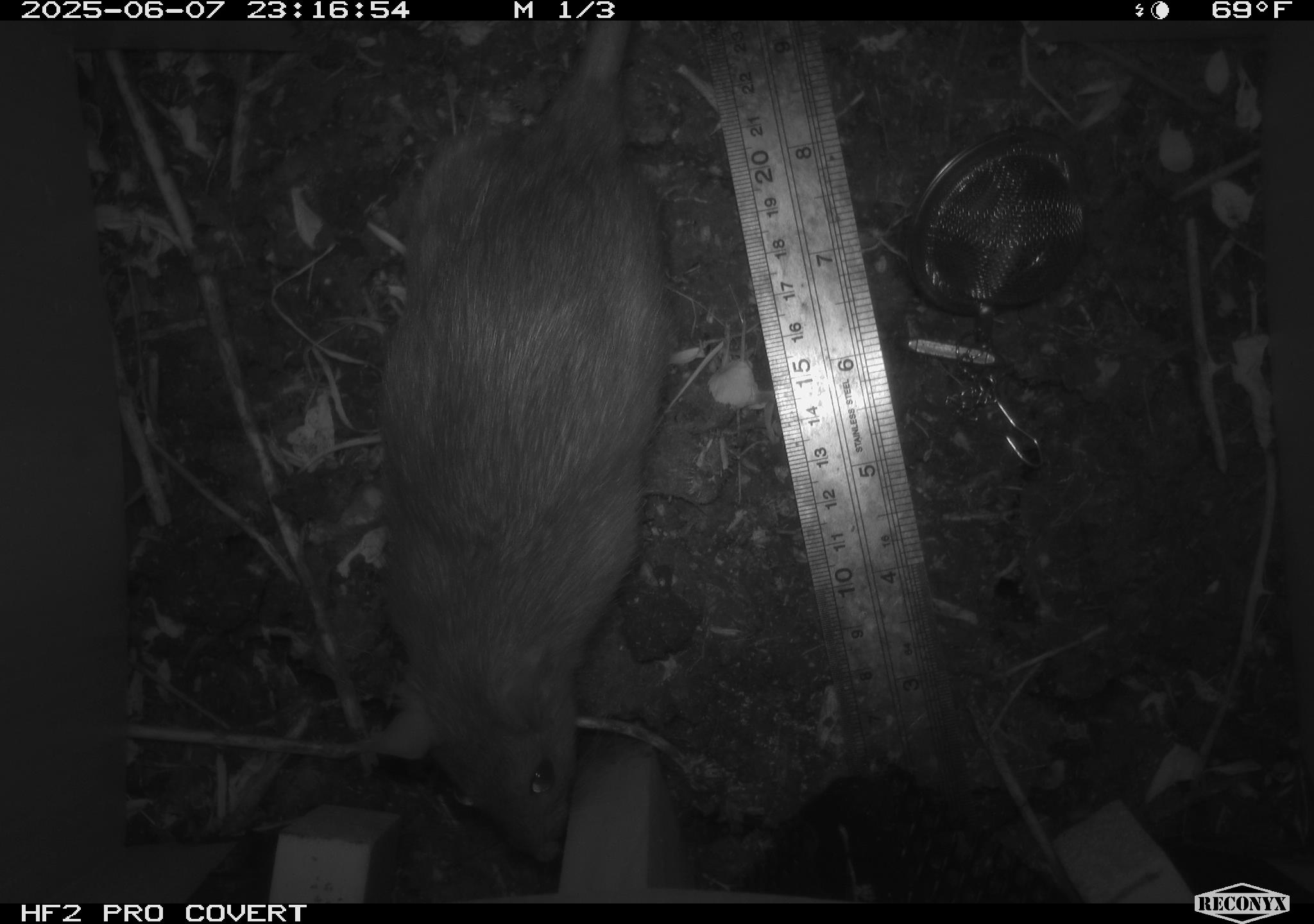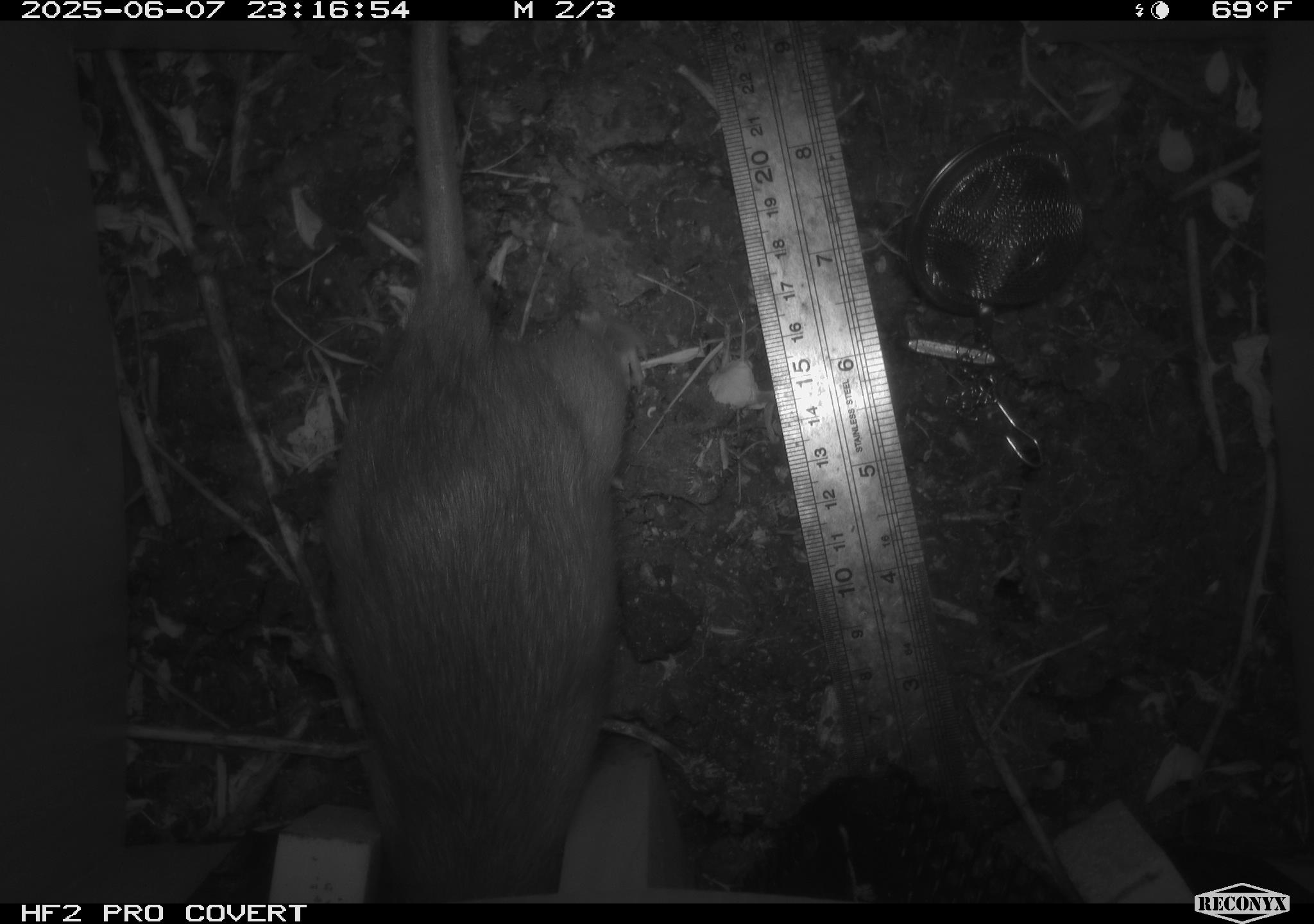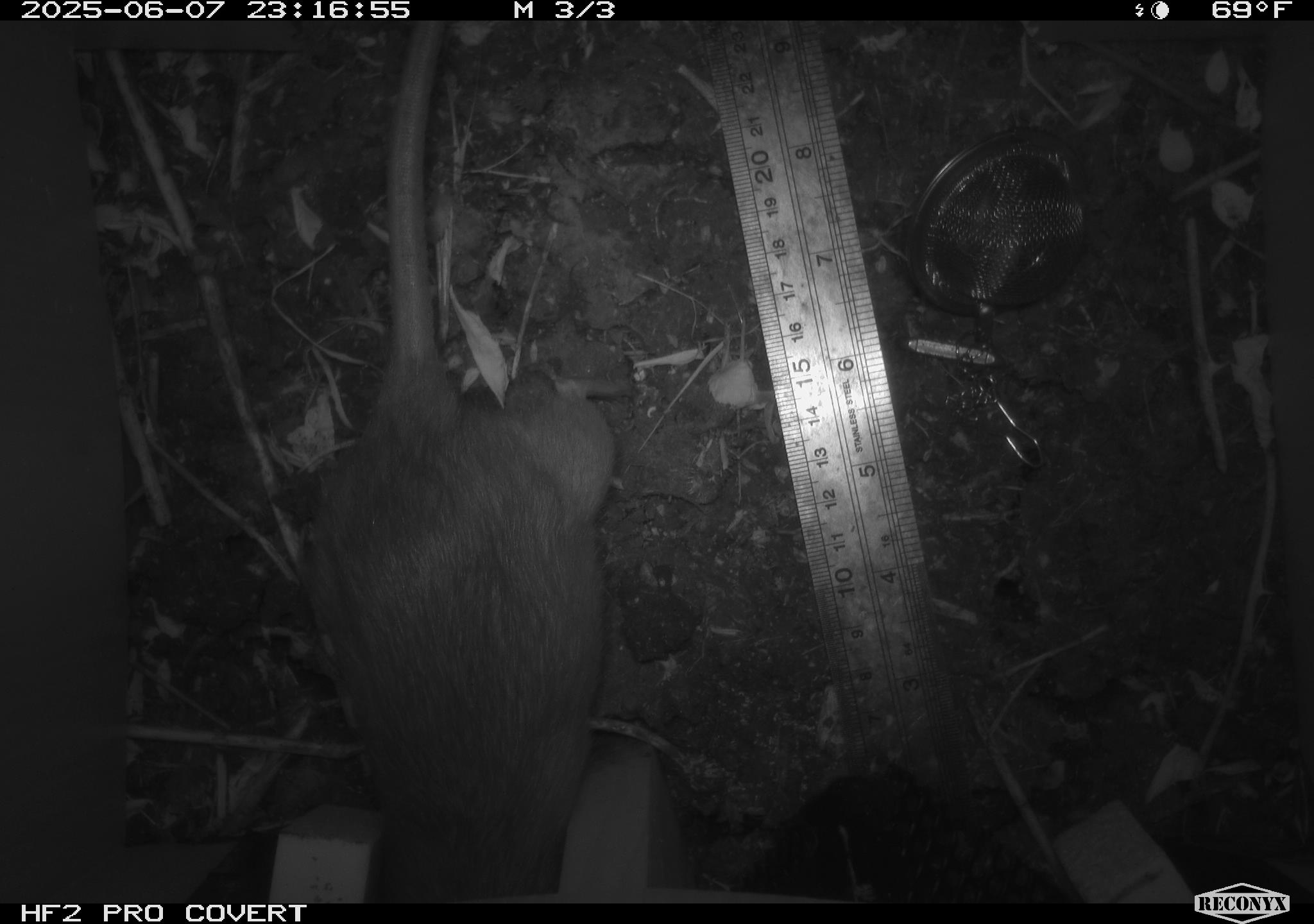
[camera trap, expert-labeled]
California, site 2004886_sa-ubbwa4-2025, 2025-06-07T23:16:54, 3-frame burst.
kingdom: Animalia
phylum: Chordata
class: Mammalia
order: Rodentia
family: Muridae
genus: Rattus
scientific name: Rattus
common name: rat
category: rattus species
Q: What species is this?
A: Rattus species (rat) (Rattus).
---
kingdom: Animalia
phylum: Chordata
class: Mammalia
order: Rodentia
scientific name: Rodentia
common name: rodent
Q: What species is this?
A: Rodent (Rodentia).